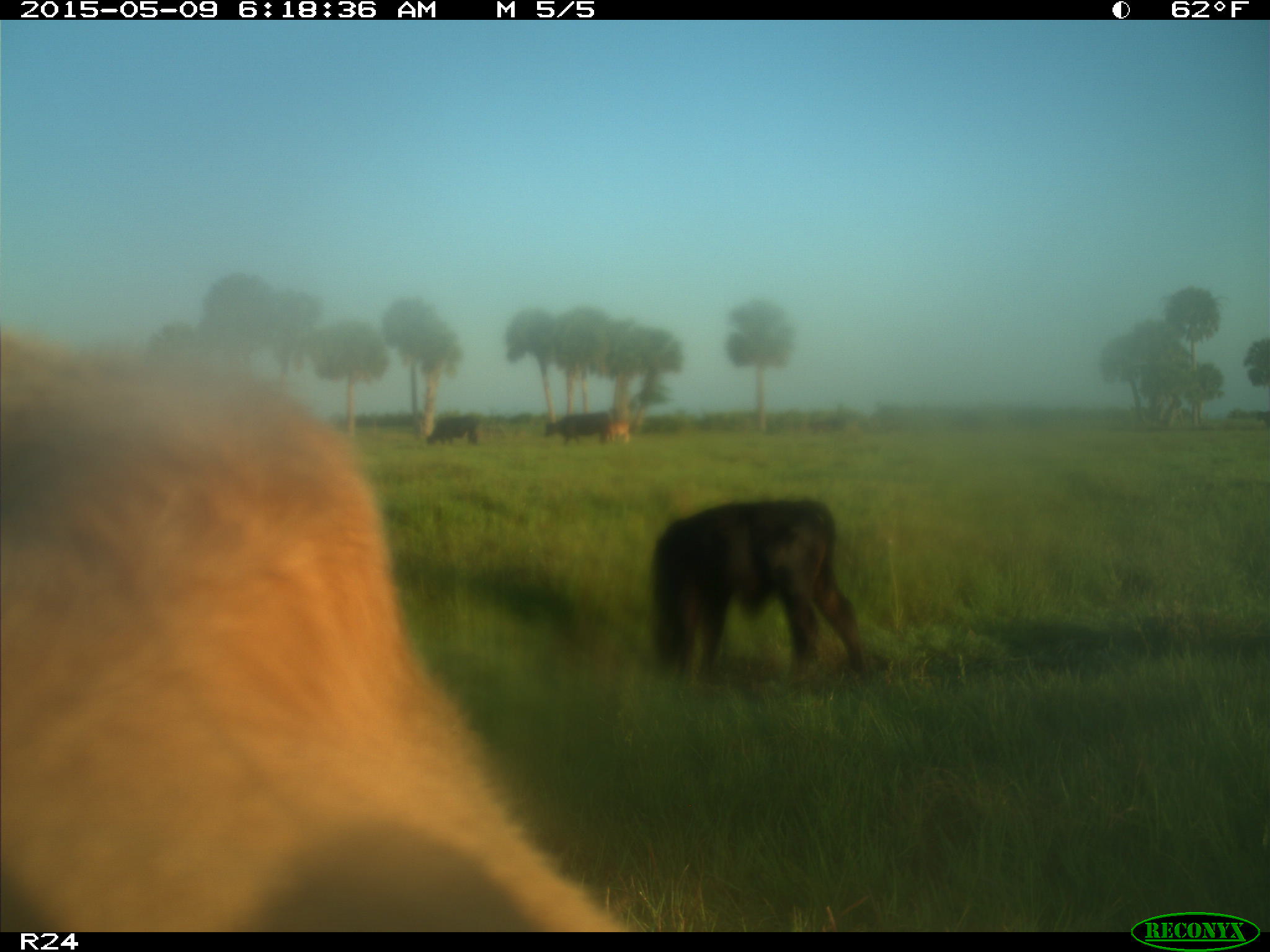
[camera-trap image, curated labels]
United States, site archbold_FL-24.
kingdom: Animalia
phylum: Chordata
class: Mammalia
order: Artiodactyla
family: Bovidae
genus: Bos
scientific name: Bos taurus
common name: domestic cow